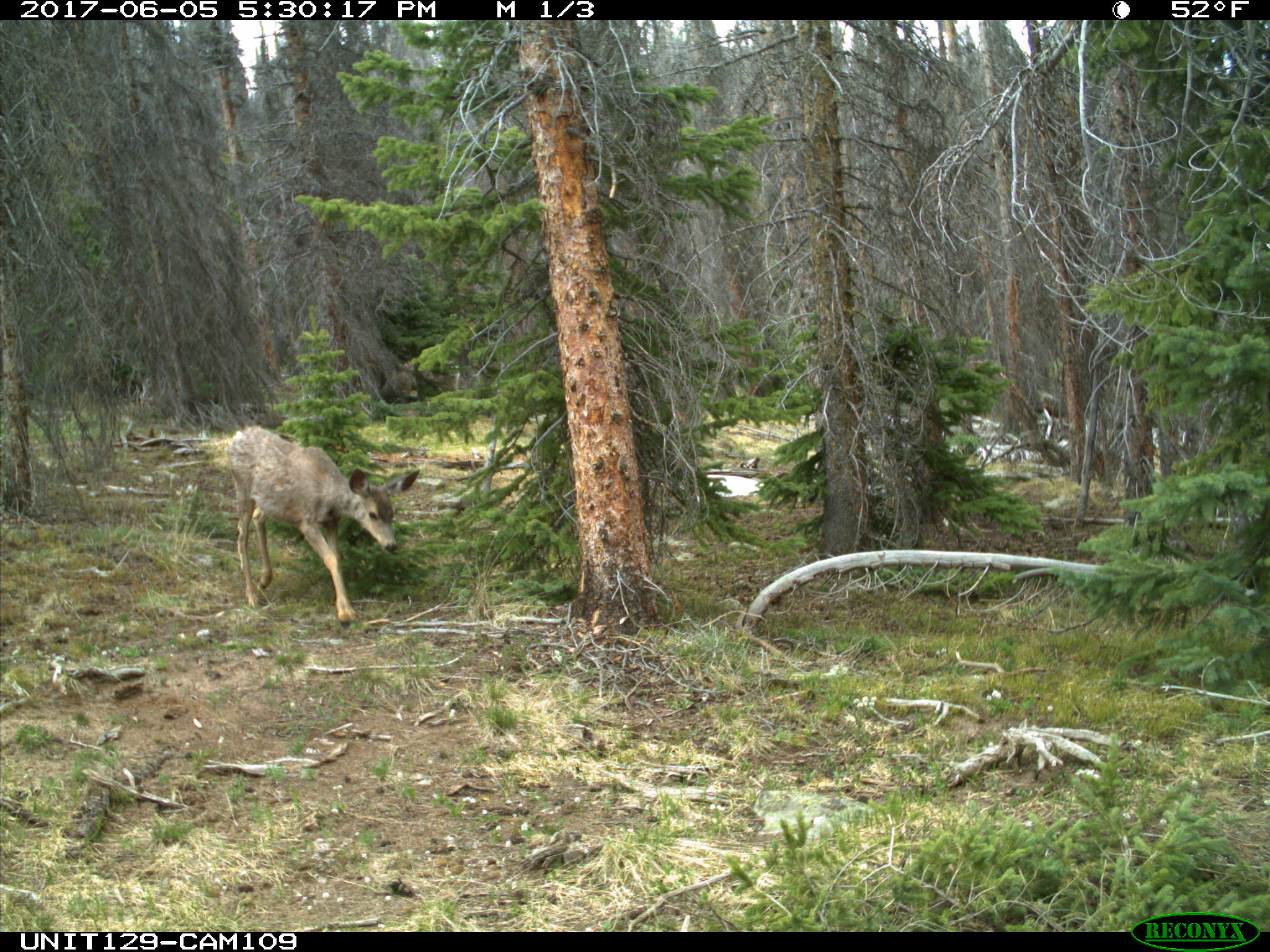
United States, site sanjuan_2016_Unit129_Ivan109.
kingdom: Animalia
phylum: Chordata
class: Mammalia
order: Artiodactyla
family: Cervidae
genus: Odocoileus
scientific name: Odocoileus hemionus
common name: mule deer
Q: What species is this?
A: Odocoileus hemionus (mule deer).